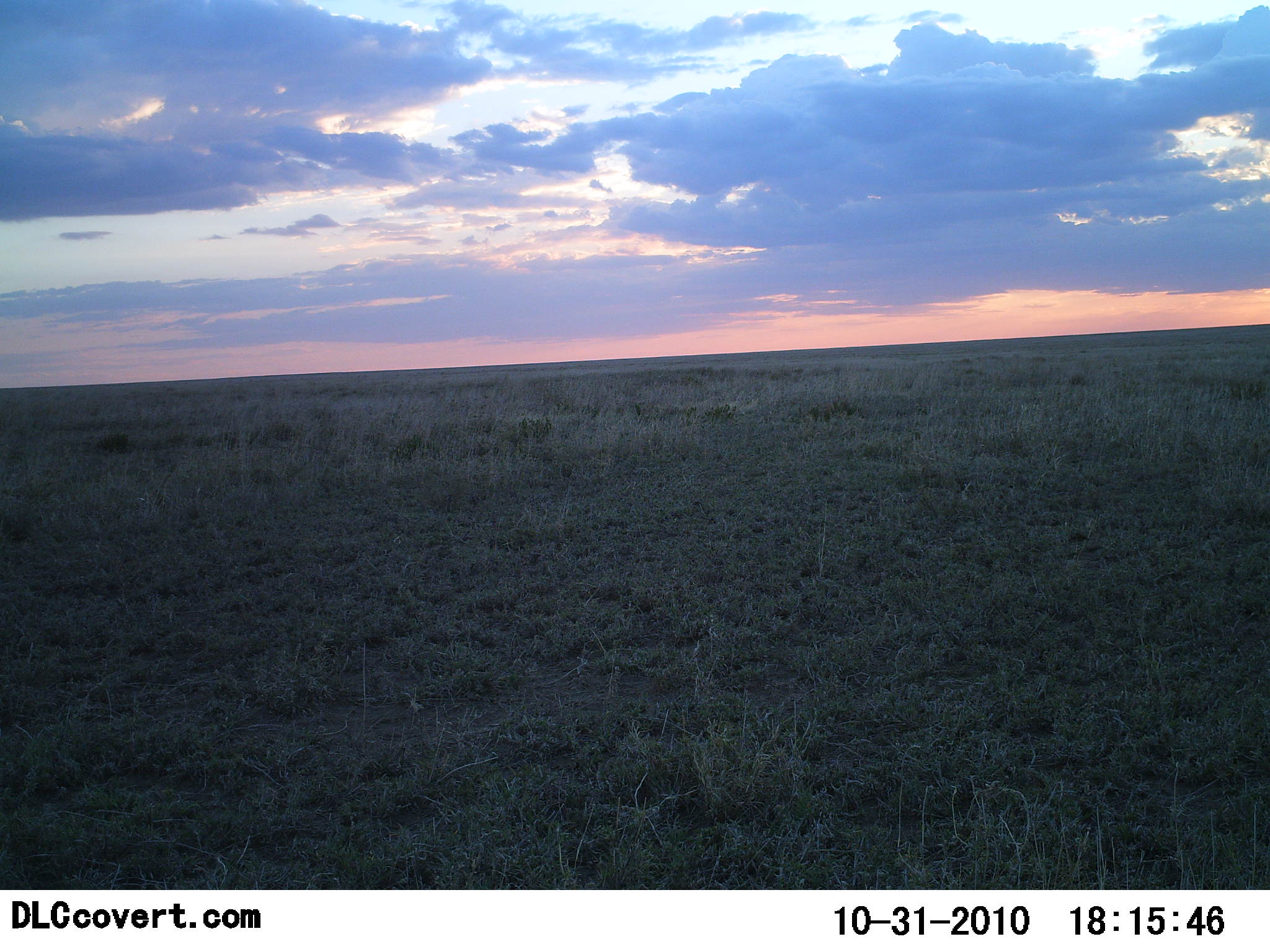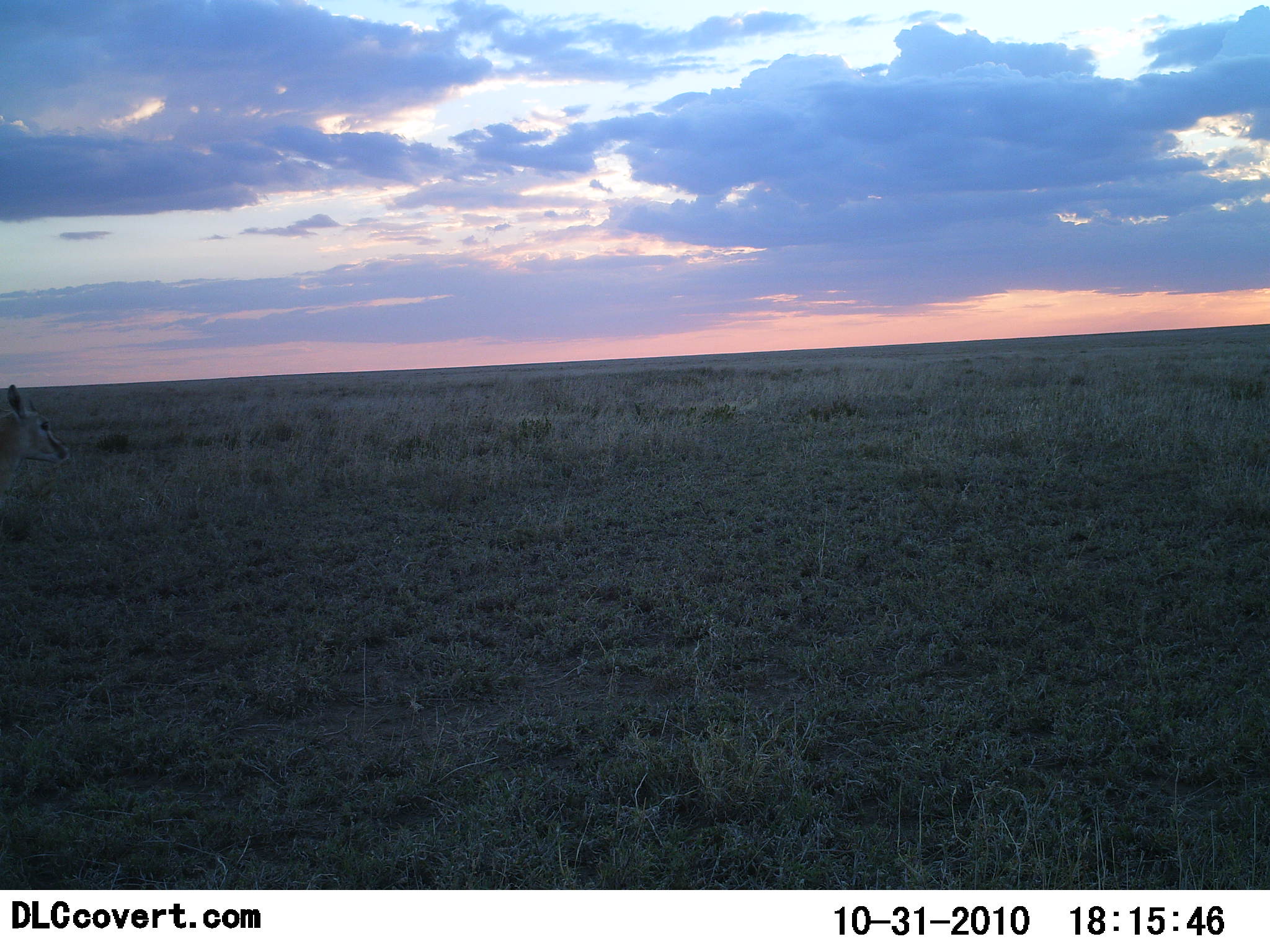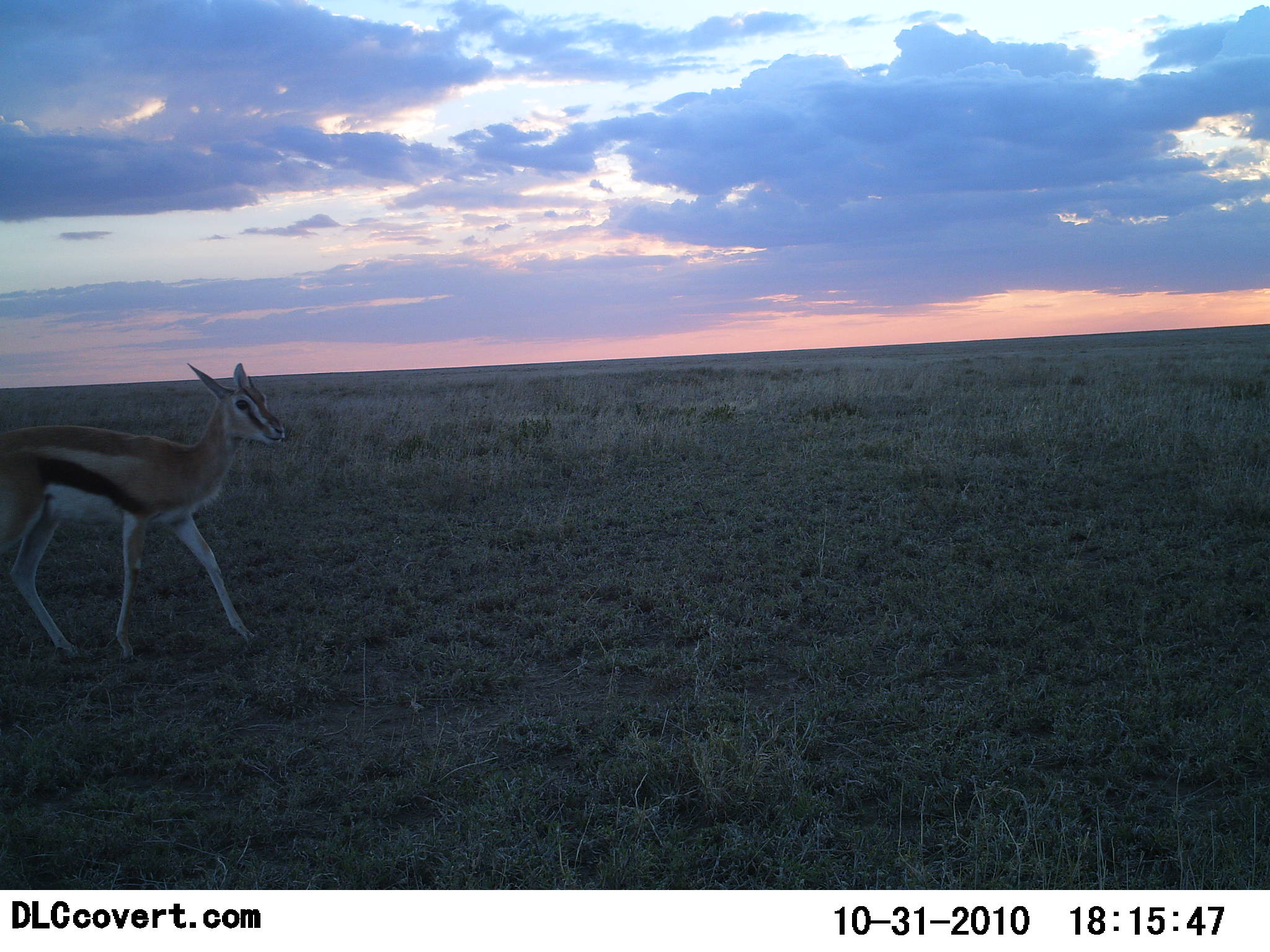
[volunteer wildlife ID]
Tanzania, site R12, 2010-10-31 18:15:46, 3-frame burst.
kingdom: Animalia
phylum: Chordata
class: Mammalia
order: Artiodactyla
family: Bovidae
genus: Eudorcas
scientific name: Eudorcas thomsonii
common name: thomson's gazelle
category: gazellethomsons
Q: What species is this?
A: Gazellethomsons (thomson's gazelle) (Eudorcas thomsonii).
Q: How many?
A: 1.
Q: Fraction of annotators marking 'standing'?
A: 0%.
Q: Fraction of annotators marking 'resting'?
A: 0%.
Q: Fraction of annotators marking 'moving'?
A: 100%.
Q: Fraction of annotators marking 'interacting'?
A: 0%.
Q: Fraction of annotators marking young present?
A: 0%.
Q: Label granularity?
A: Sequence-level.